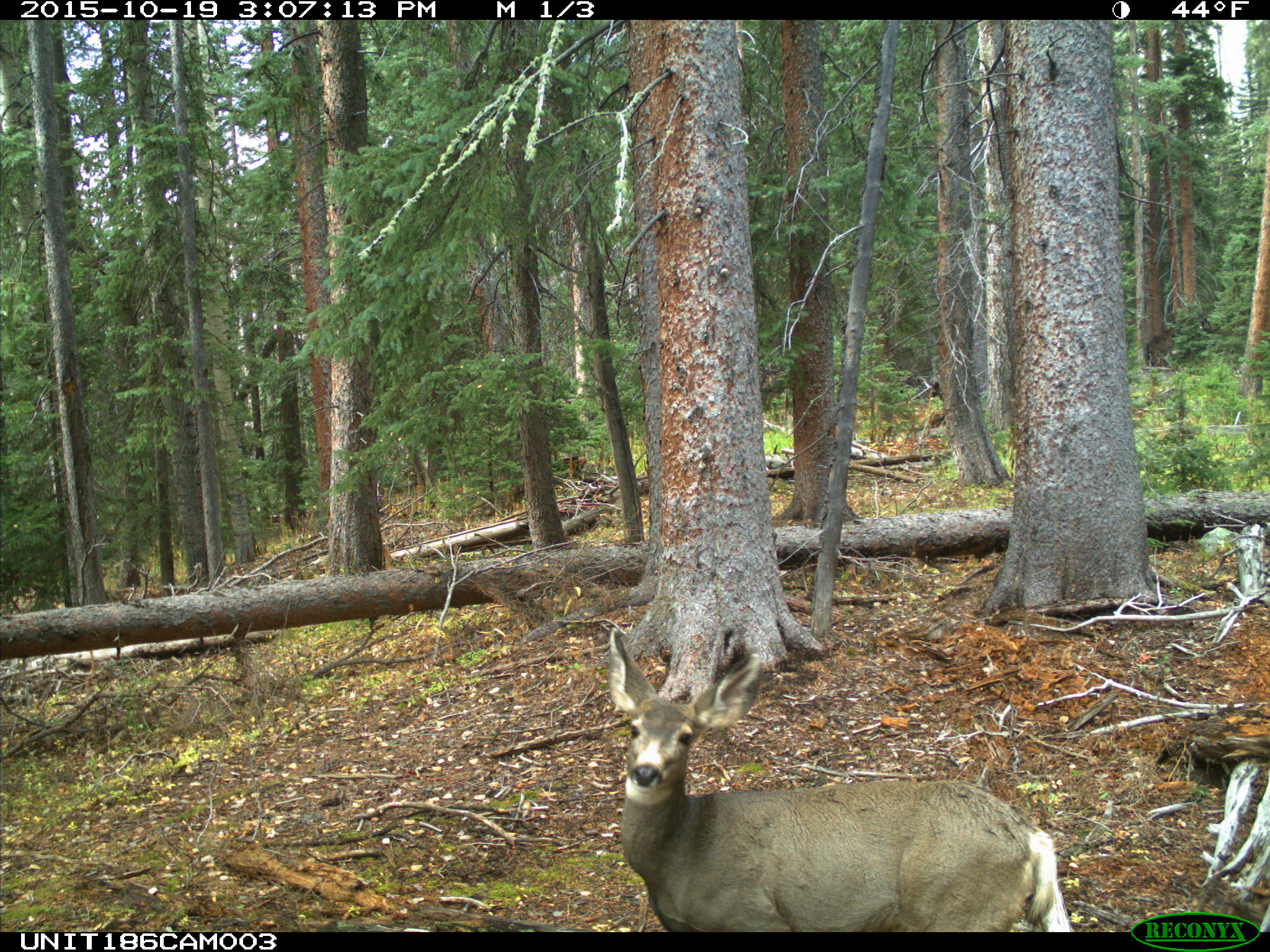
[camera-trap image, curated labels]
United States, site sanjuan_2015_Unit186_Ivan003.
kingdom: Animalia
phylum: Chordata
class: Mammalia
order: Artiodactyla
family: Cervidae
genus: Odocoileus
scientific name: Odocoileus hemionus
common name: mule deer